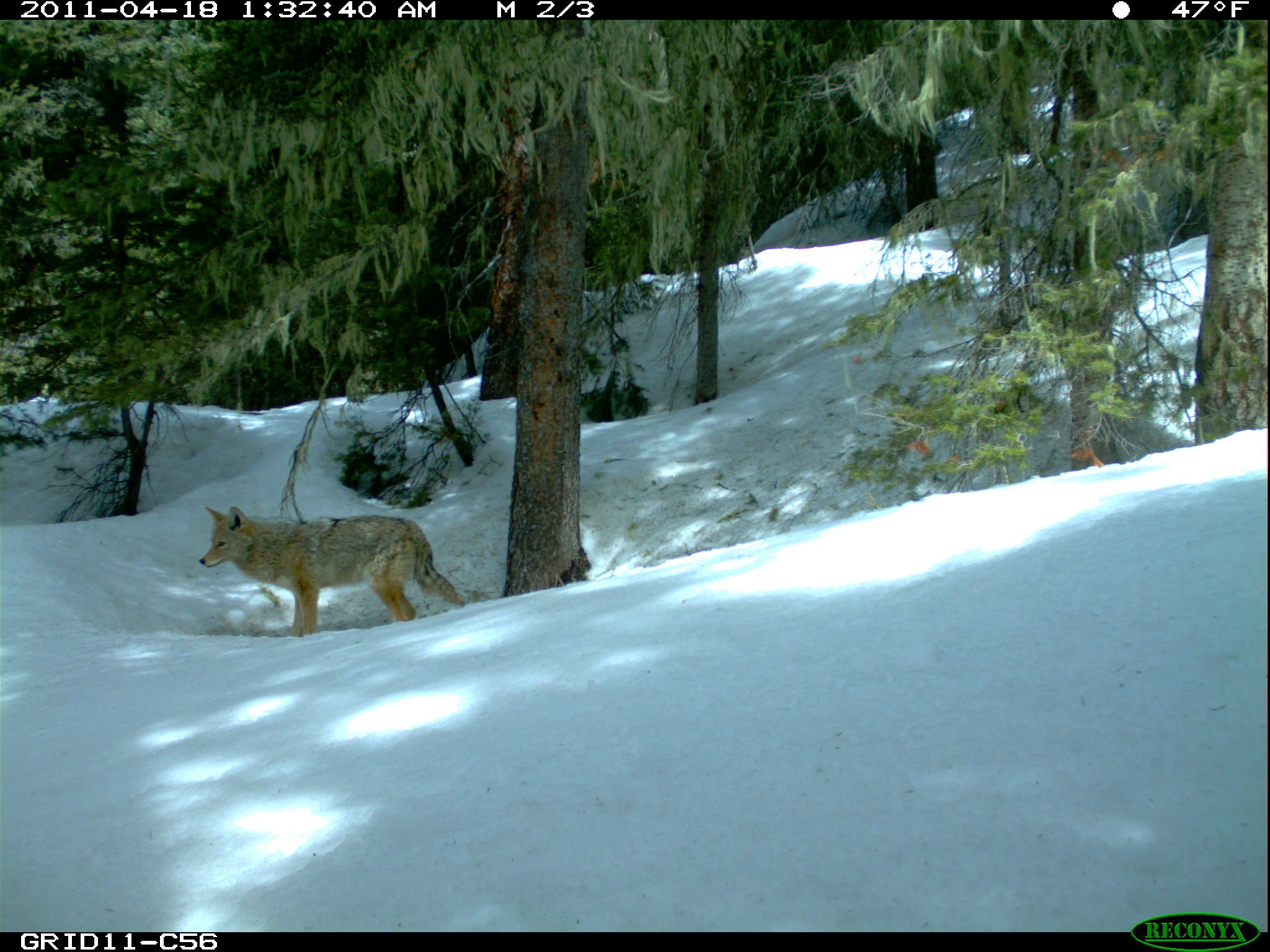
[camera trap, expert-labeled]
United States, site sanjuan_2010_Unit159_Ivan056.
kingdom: Animalia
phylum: Chordata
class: Mammalia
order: Carnivora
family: Canidae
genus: Canis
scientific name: Canis latrans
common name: coyote